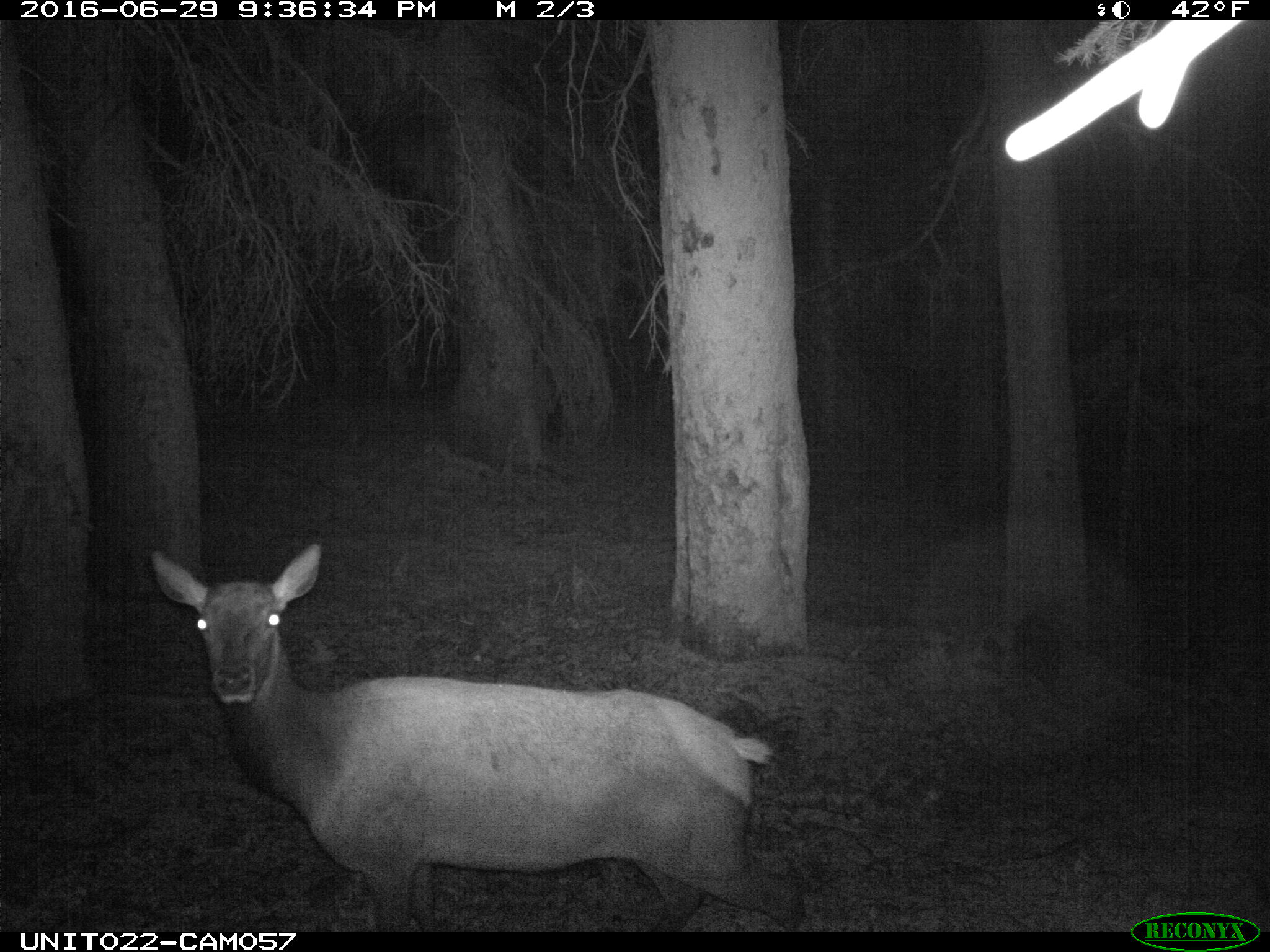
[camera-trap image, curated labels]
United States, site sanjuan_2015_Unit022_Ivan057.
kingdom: Animalia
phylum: Chordata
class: Mammalia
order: Artiodactyla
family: Cervidae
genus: Cervus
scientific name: Cervus elaphus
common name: red deer